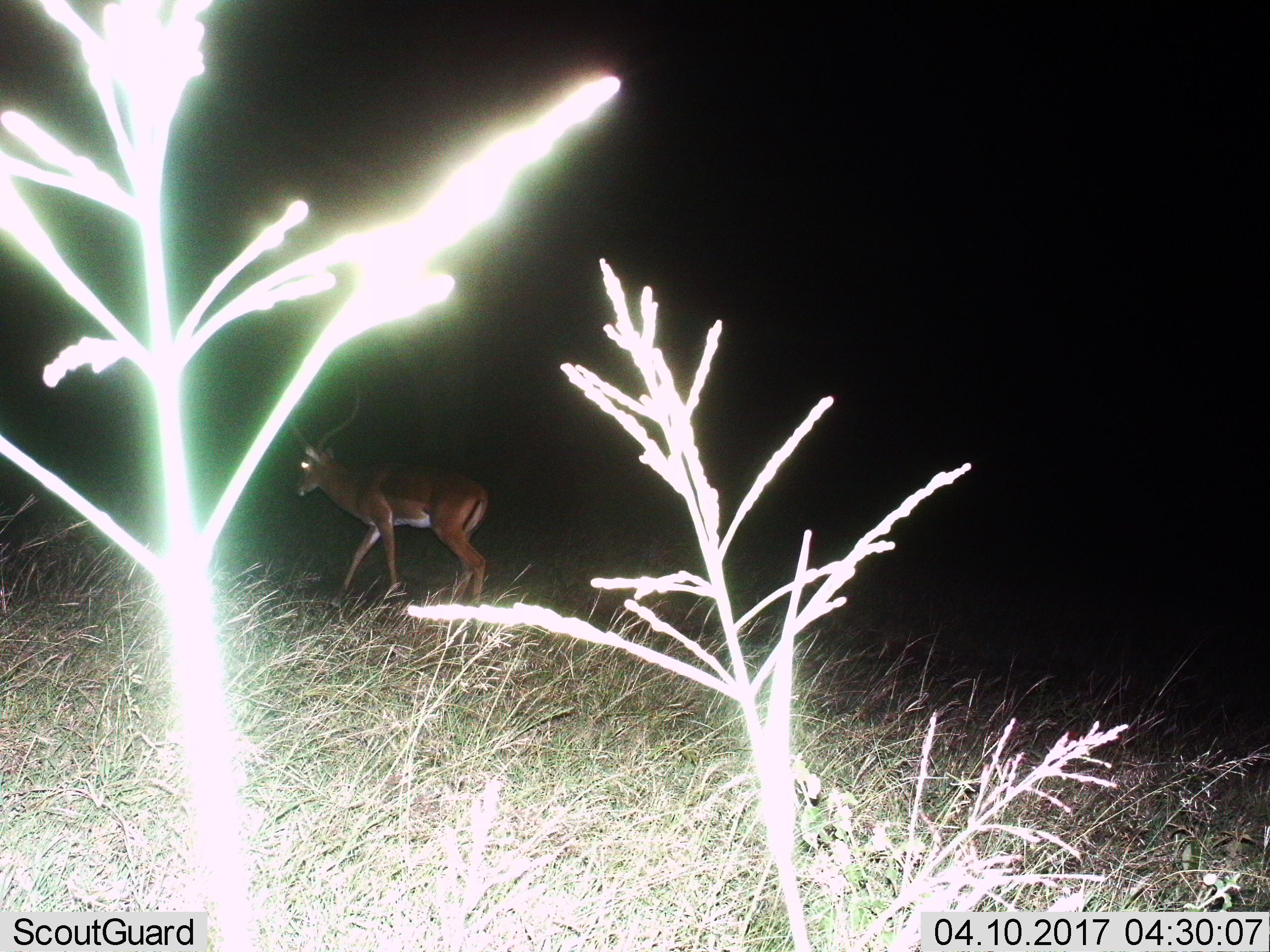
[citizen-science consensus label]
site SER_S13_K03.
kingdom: Animalia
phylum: Chordata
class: Mammalia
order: Artiodactyla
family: Bovidae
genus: Aepyceros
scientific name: Aepyceros melampus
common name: impala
Impala (Aepyceros melampus), count 1. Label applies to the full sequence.